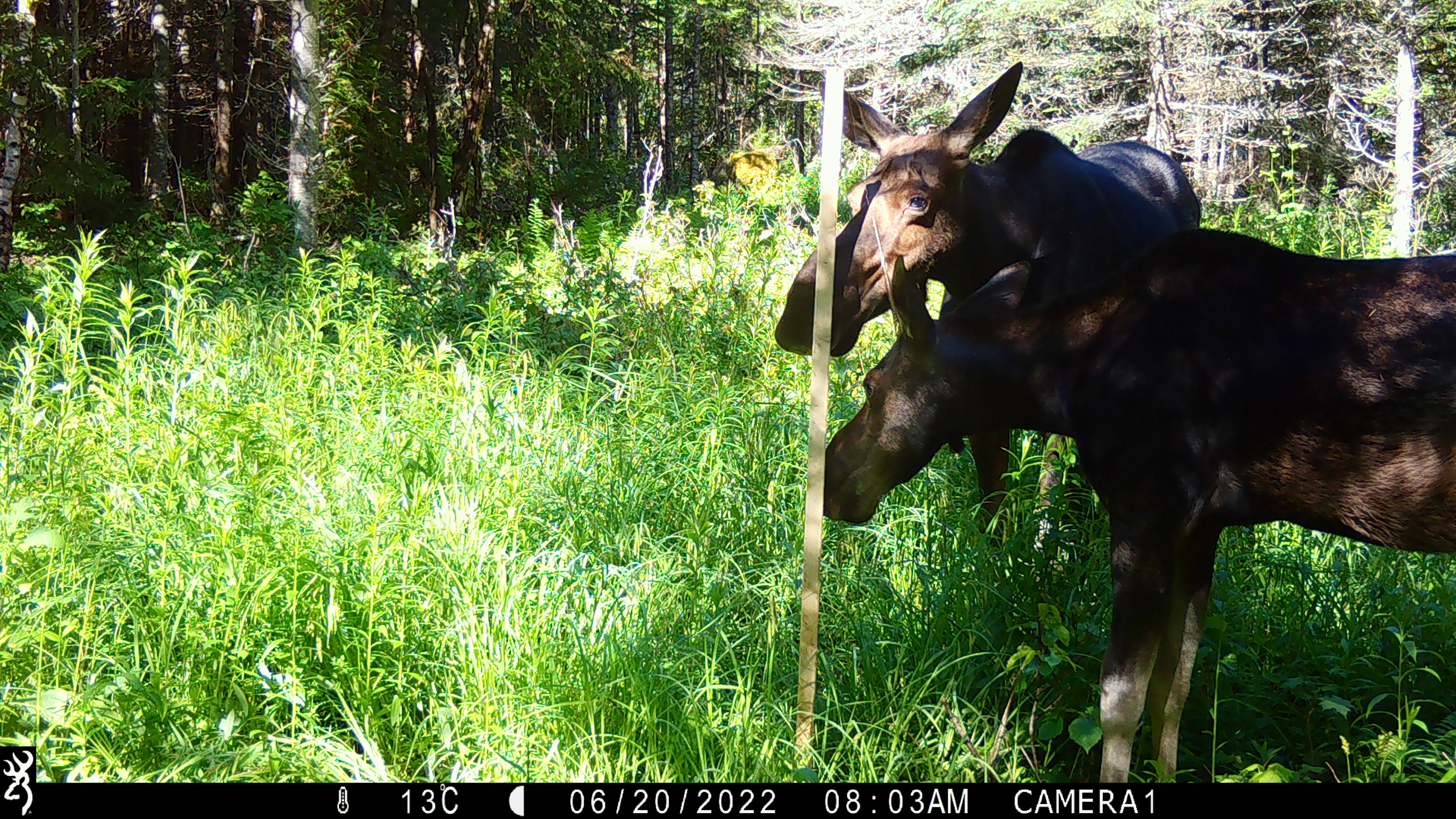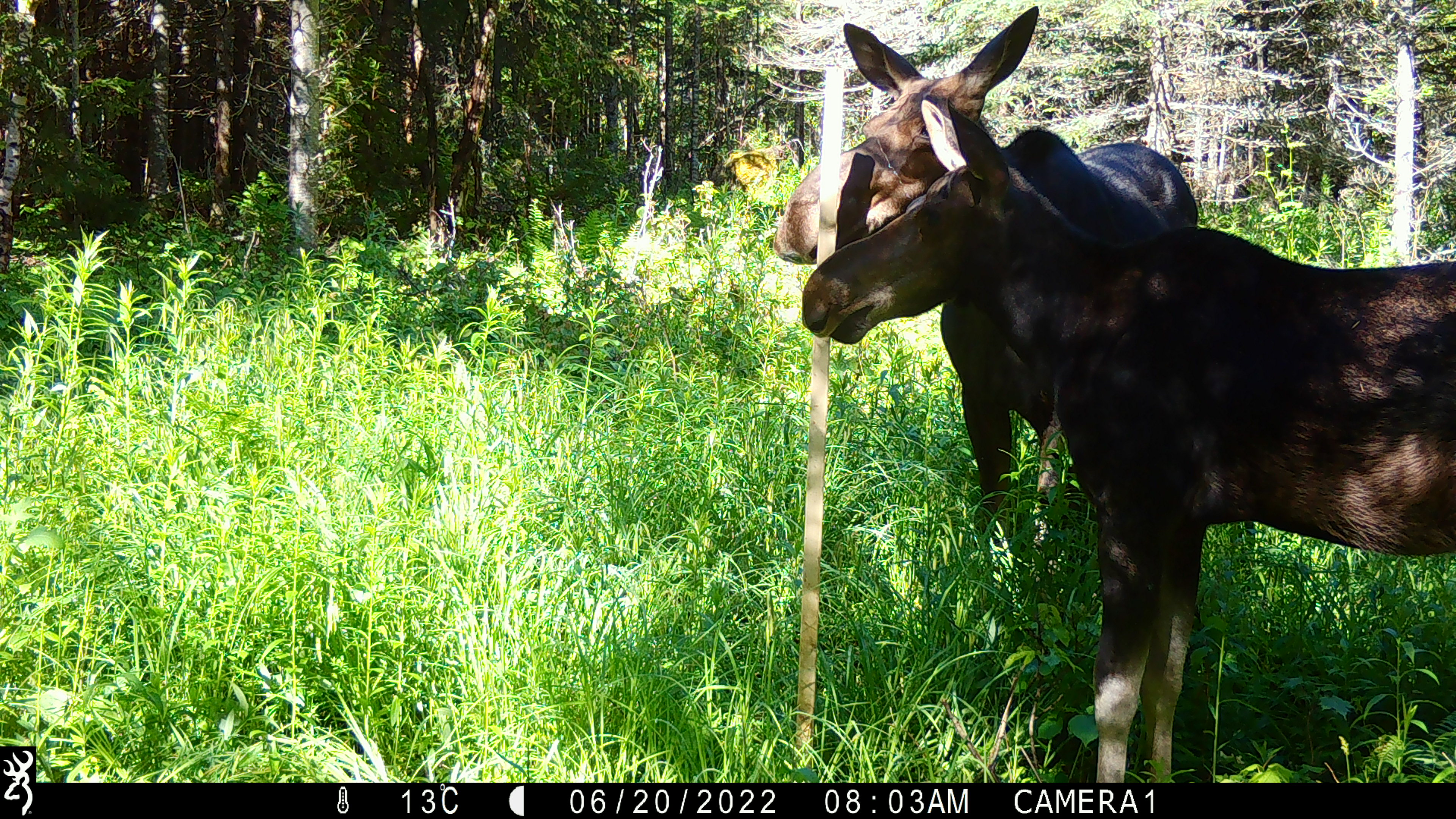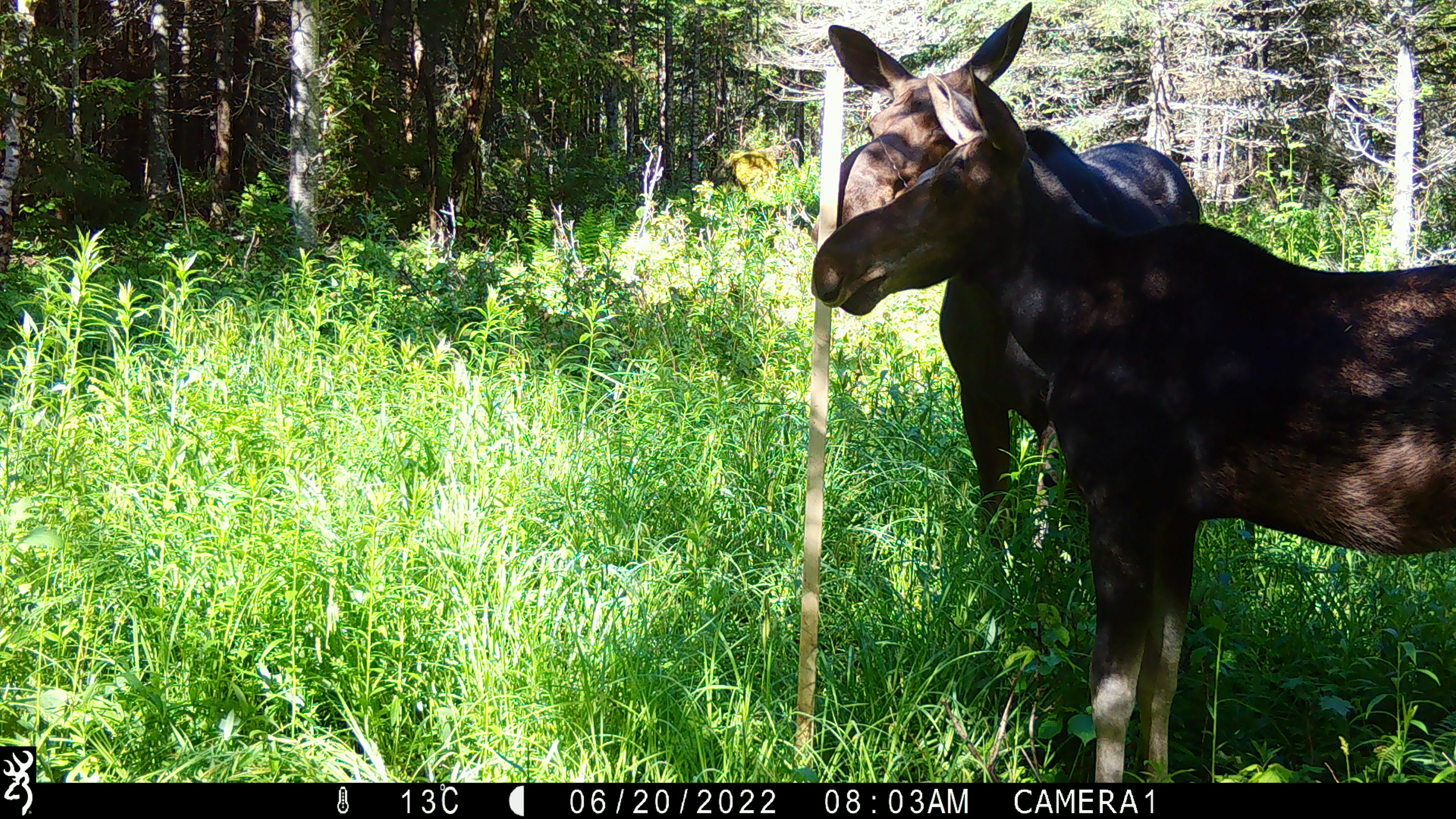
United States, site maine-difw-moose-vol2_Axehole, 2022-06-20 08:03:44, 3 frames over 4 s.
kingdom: Animalia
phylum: Chordata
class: Mammalia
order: Artiodactyla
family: Cervidae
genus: Alces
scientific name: Alces alces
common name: moose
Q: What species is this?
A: Moose (Alces alces).